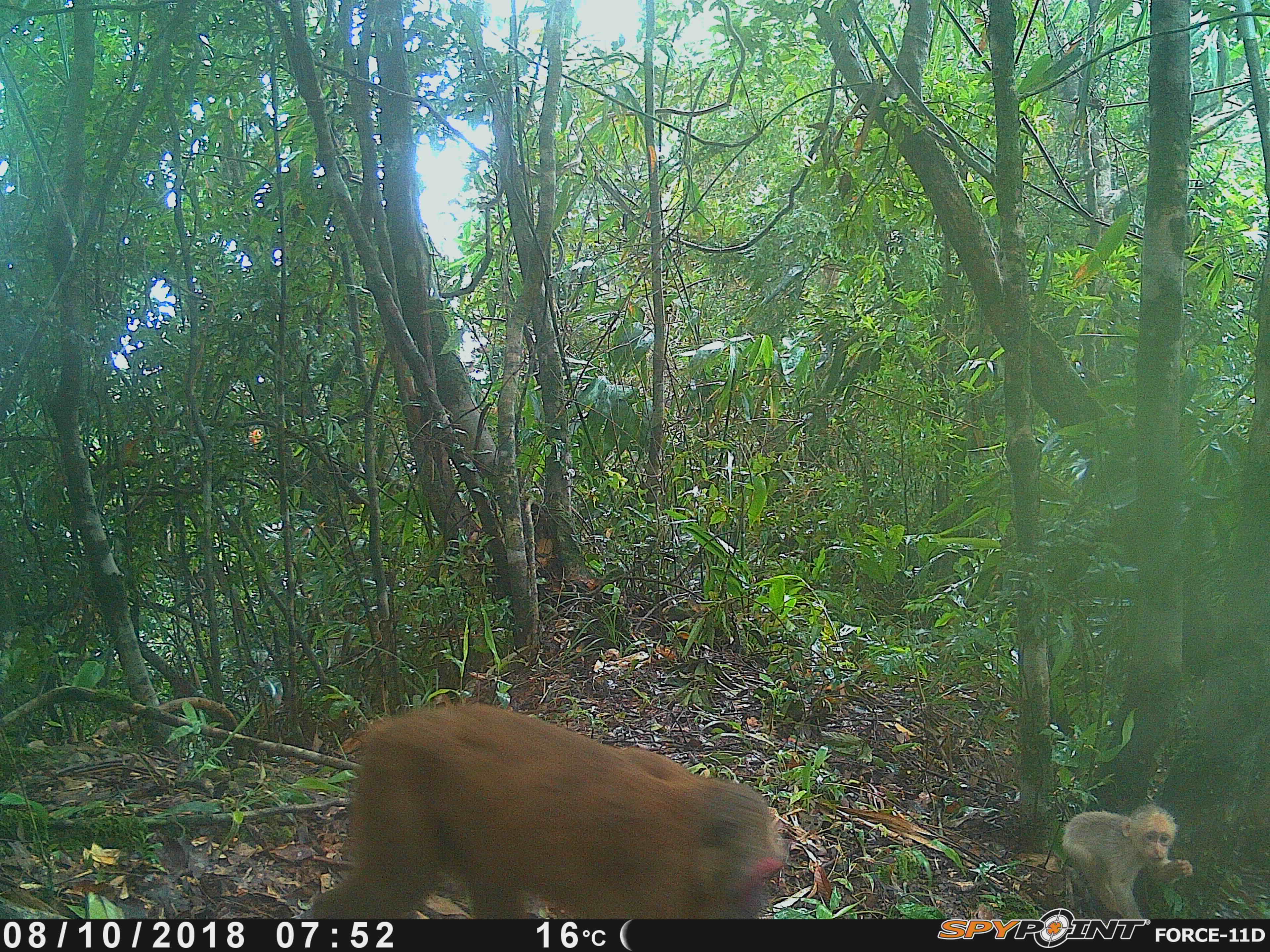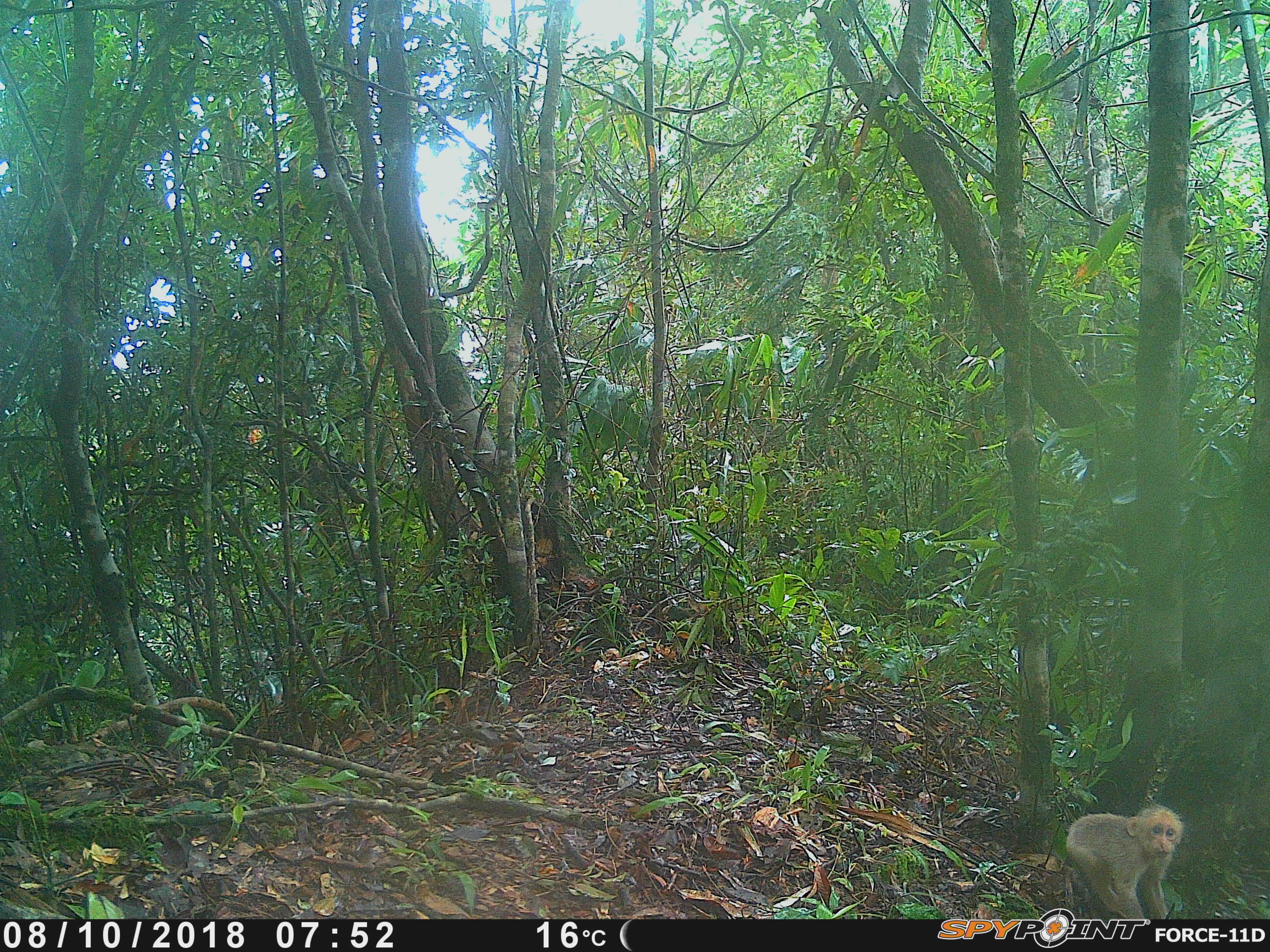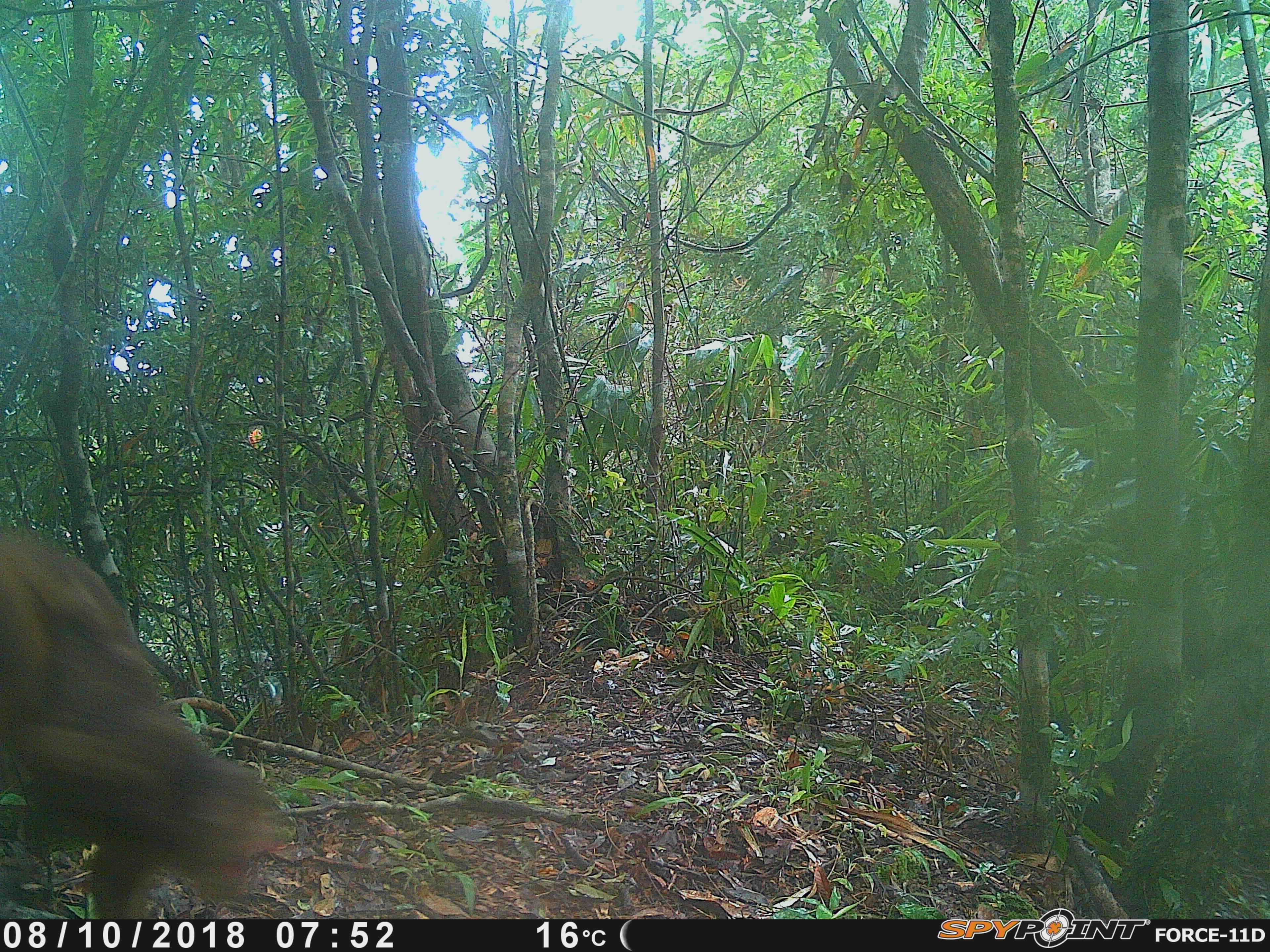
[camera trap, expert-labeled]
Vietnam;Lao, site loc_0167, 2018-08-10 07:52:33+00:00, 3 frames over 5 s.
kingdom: Animalia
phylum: Chordata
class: Mammalia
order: Primates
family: Cercopithecidae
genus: Macaca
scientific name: Macaca arctoides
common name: stump-tailed macaque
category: stump tailed macaque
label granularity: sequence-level